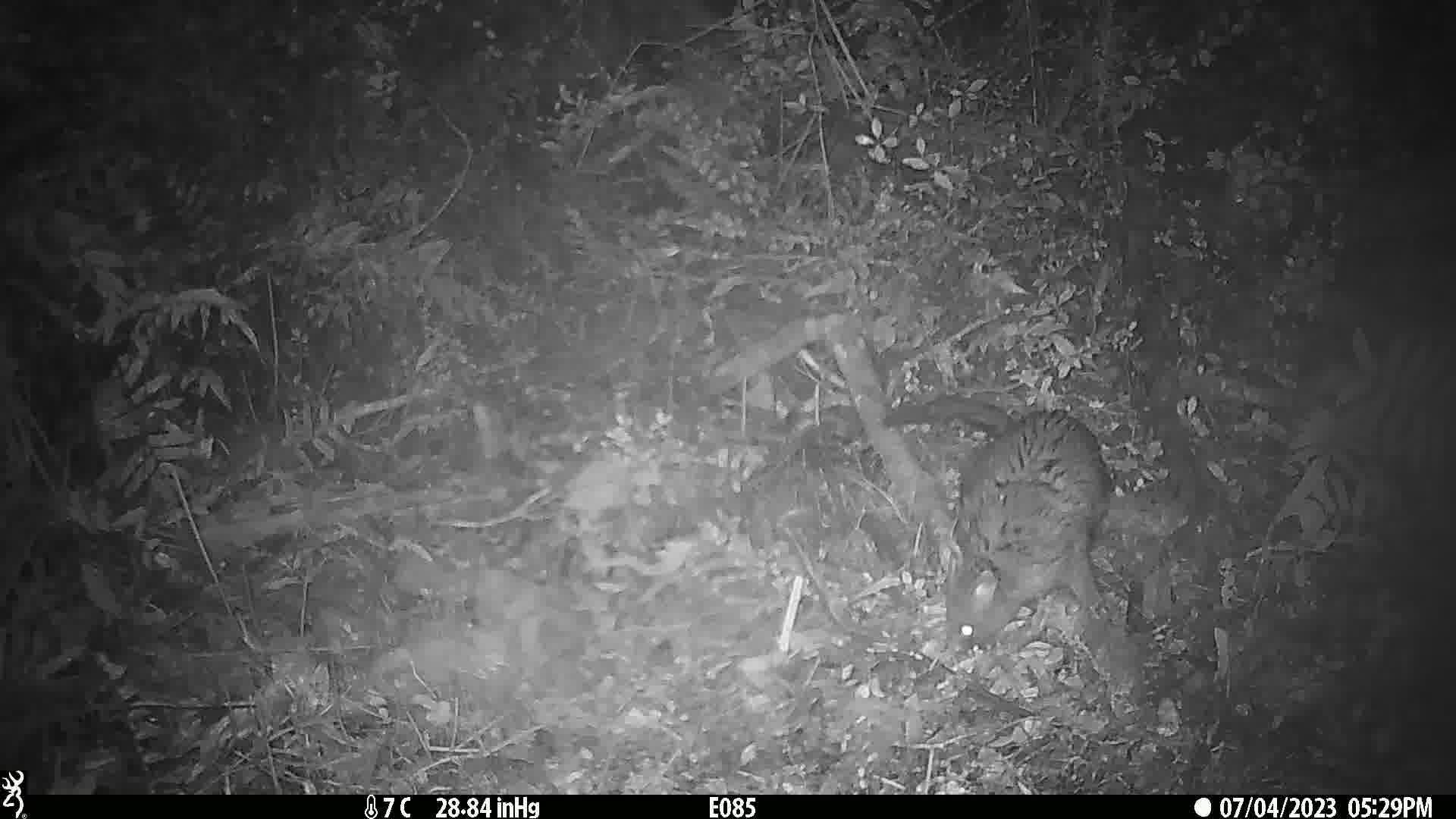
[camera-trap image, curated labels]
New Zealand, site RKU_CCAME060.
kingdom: Animalia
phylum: Chordata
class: Mammalia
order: Diprotodontia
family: Phalangeridae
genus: Trichosurus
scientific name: Trichosurus vulpecula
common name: common brushtail possum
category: possum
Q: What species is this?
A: Possum (common brushtail possum) (Trichosurus vulpecula).